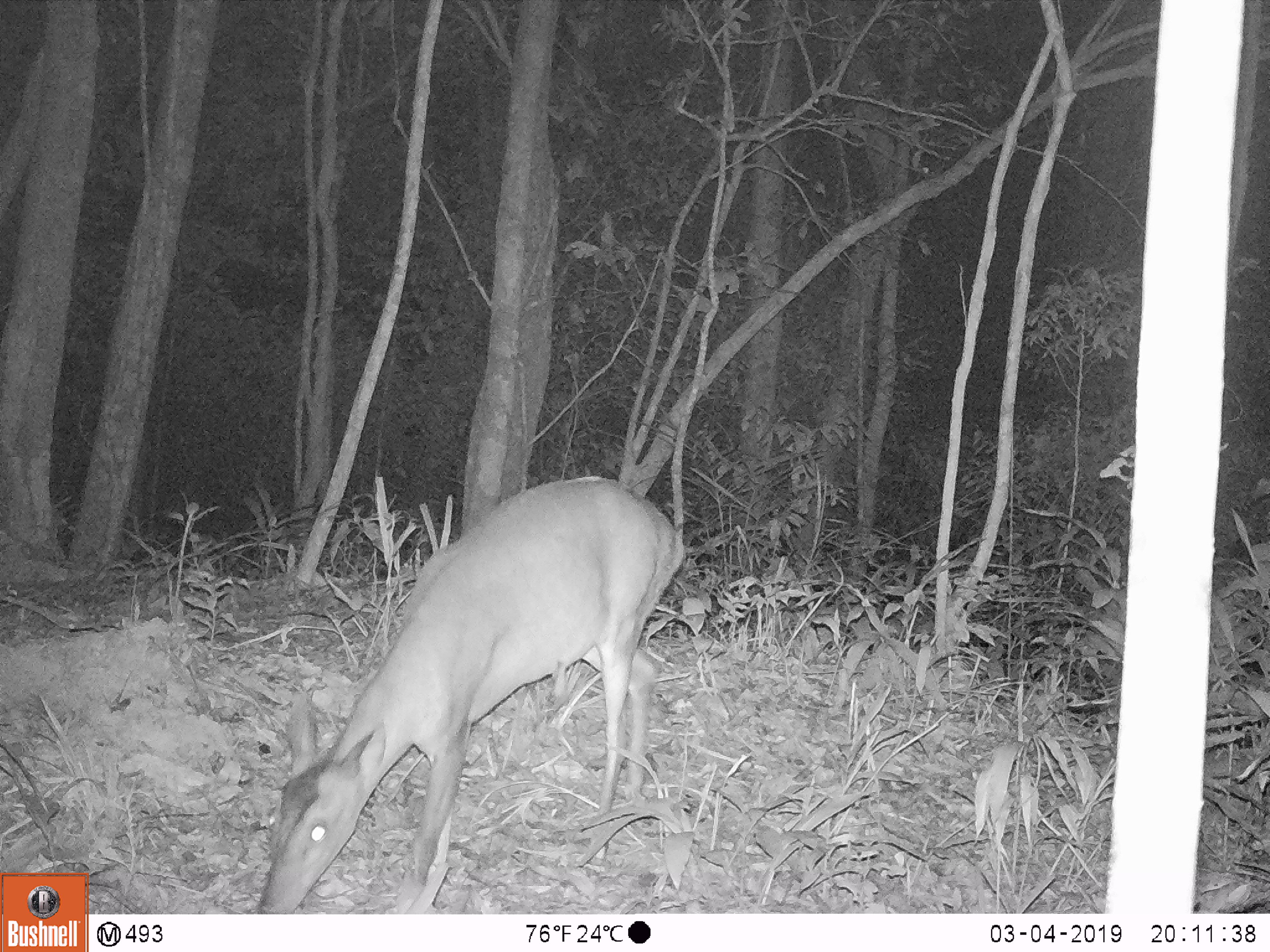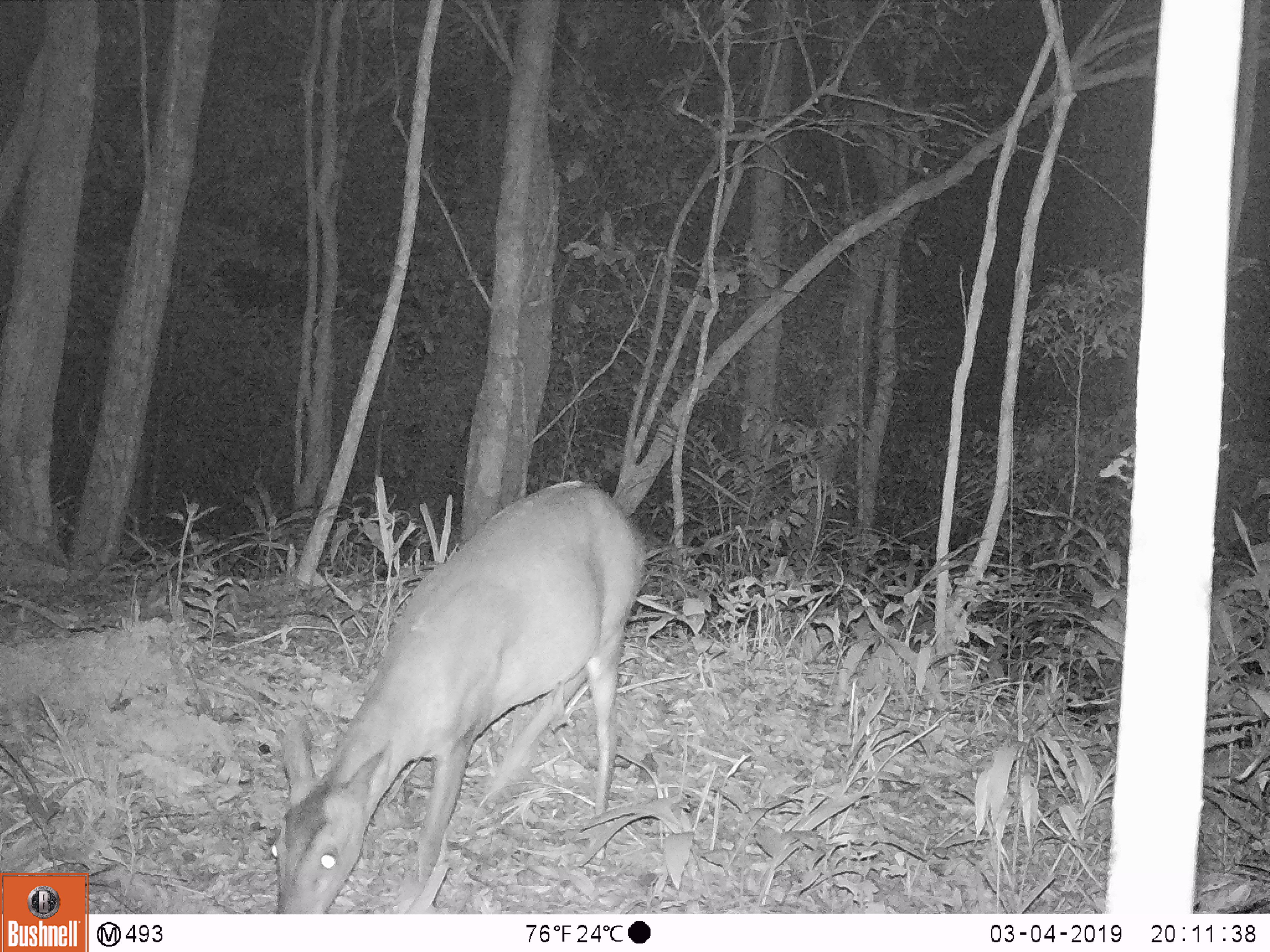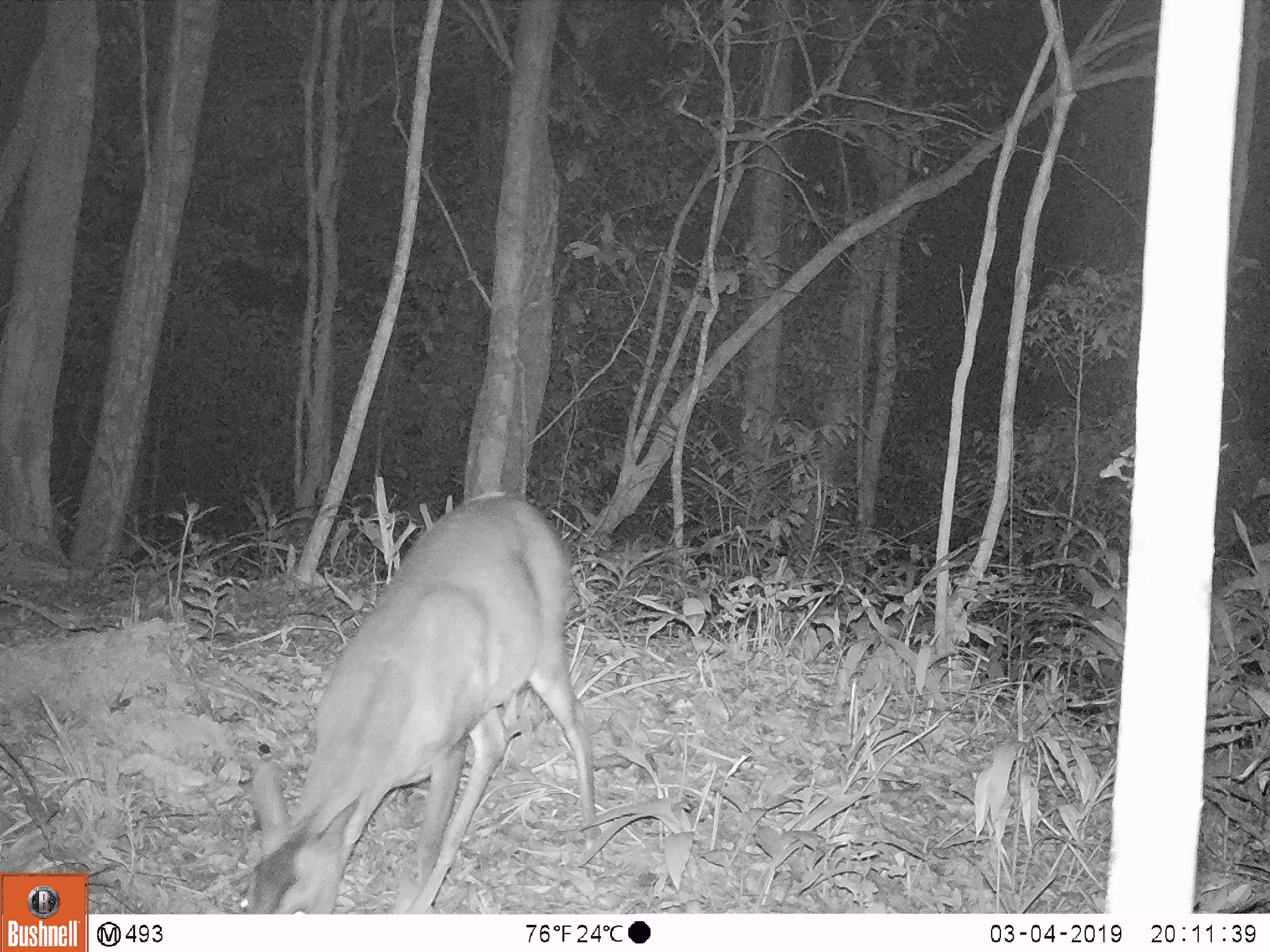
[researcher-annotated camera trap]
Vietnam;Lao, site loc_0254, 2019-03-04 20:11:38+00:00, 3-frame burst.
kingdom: Animalia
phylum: Chordata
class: Mammalia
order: Artiodactyla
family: Cervidae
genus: Muntiacus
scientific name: Muntiacus vuquangensis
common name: large-antlered muntjac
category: large antlered muntjac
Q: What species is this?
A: Large antlered muntjac (large-antlered muntjac) (Muntiacus vuquangensis).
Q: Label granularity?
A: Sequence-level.